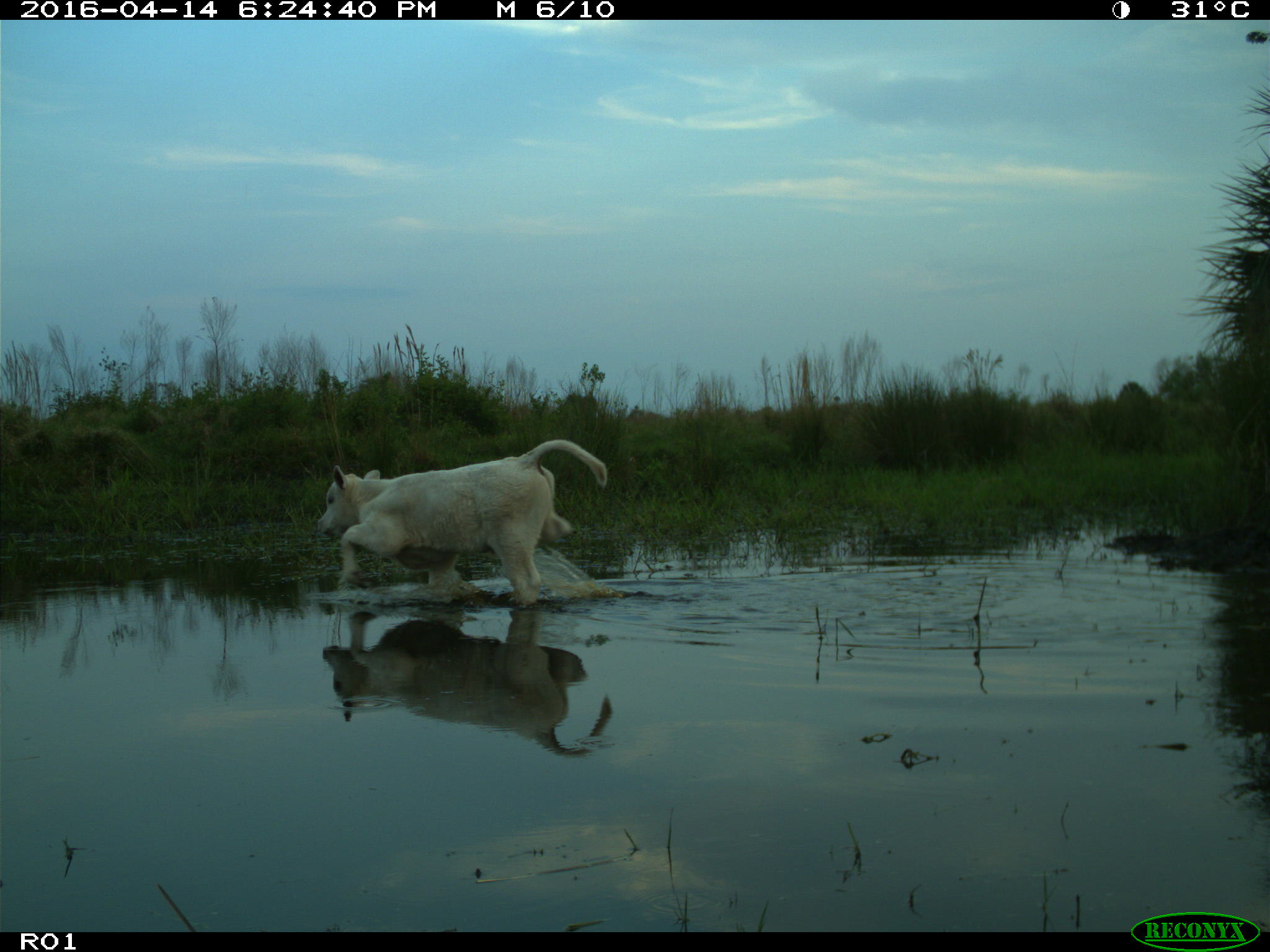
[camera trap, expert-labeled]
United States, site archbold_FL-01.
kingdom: Animalia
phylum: Chordata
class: Mammalia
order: Artiodactyla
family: Bovidae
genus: Bos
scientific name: Bos taurus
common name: domestic cow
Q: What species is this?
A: Bos taurus (domestic cow).